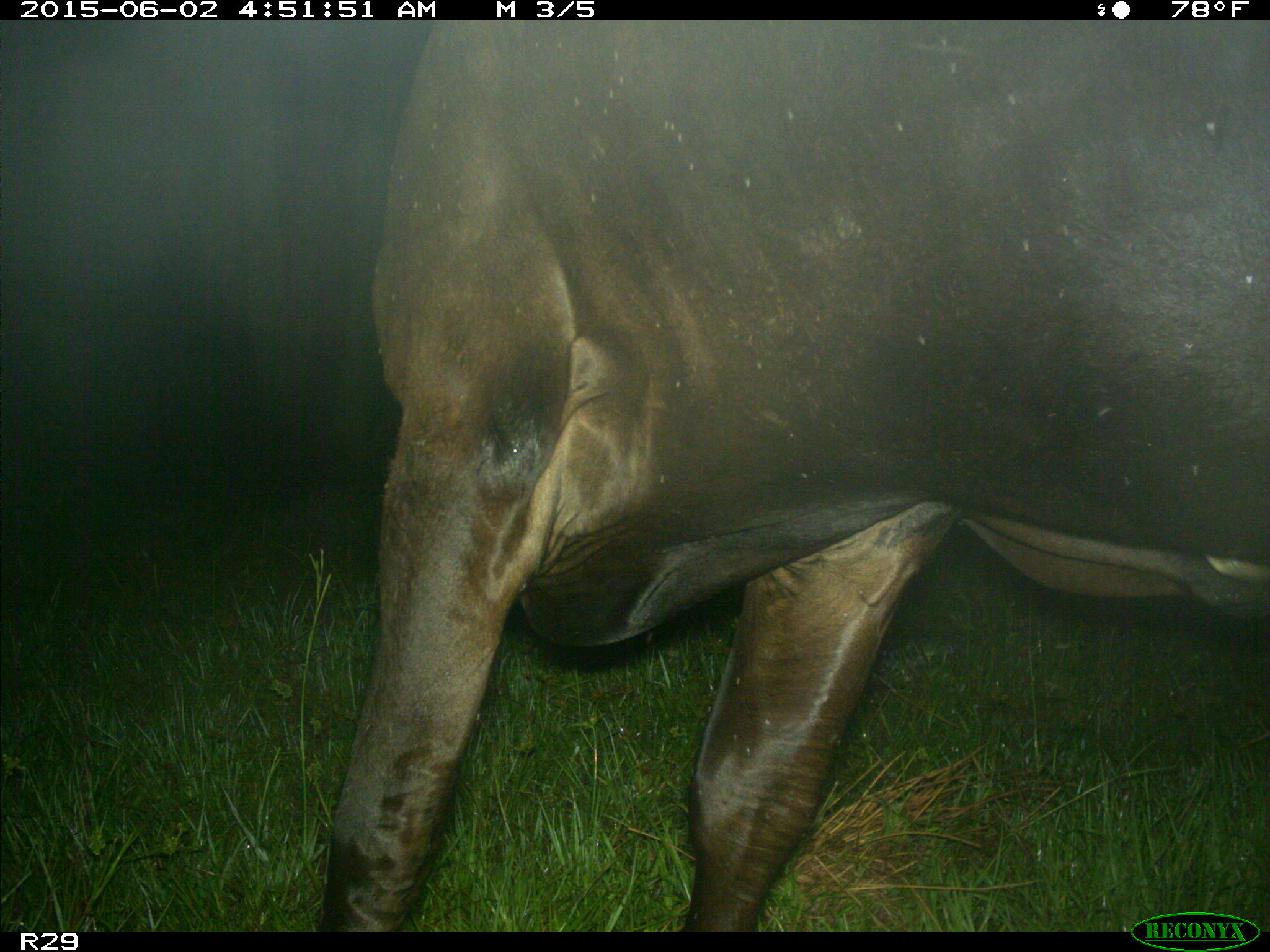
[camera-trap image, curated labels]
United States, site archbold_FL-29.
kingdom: Animalia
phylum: Chordata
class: Mammalia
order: Artiodactyla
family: Bovidae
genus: Bos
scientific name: Bos taurus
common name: domestic cow